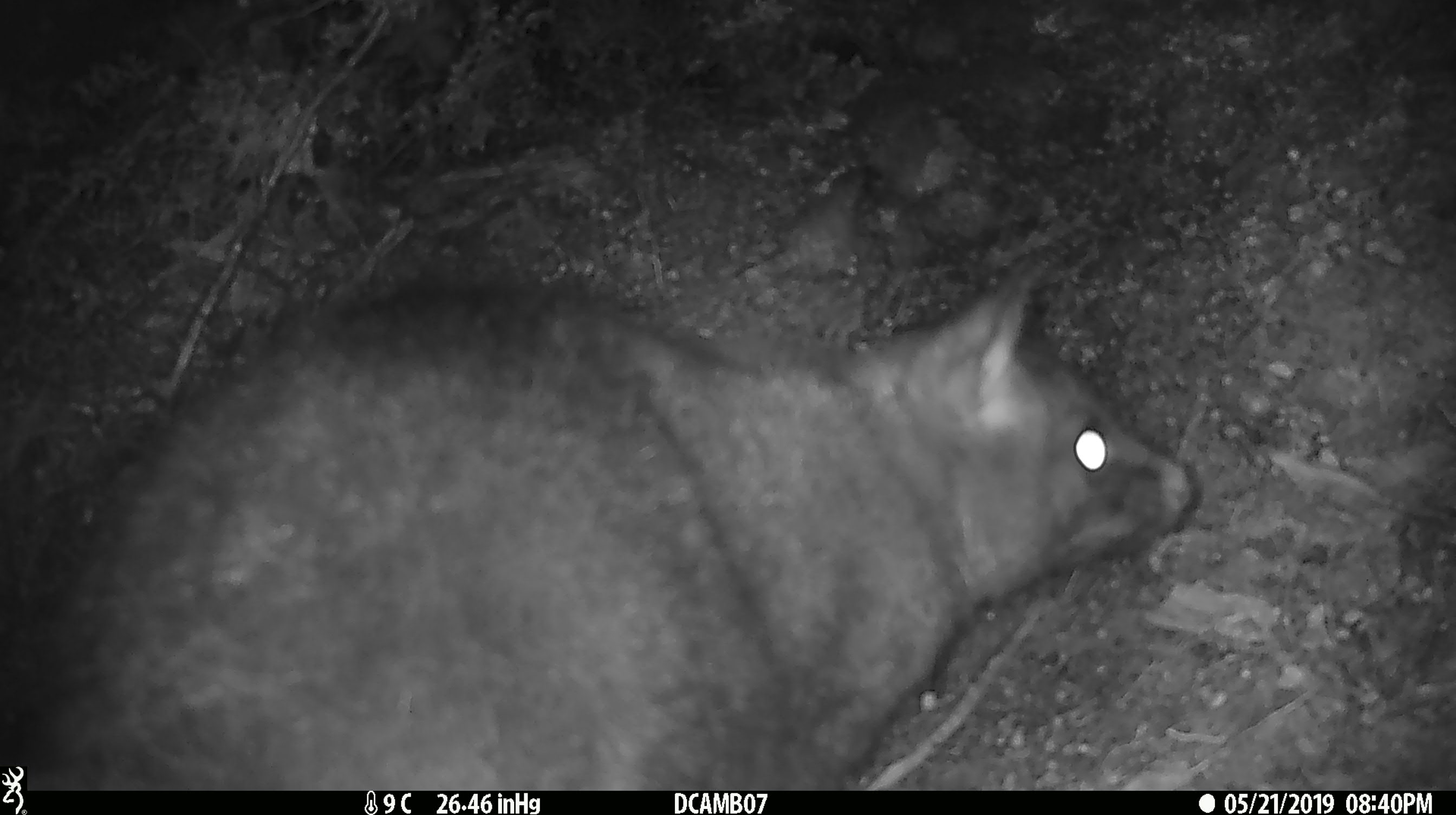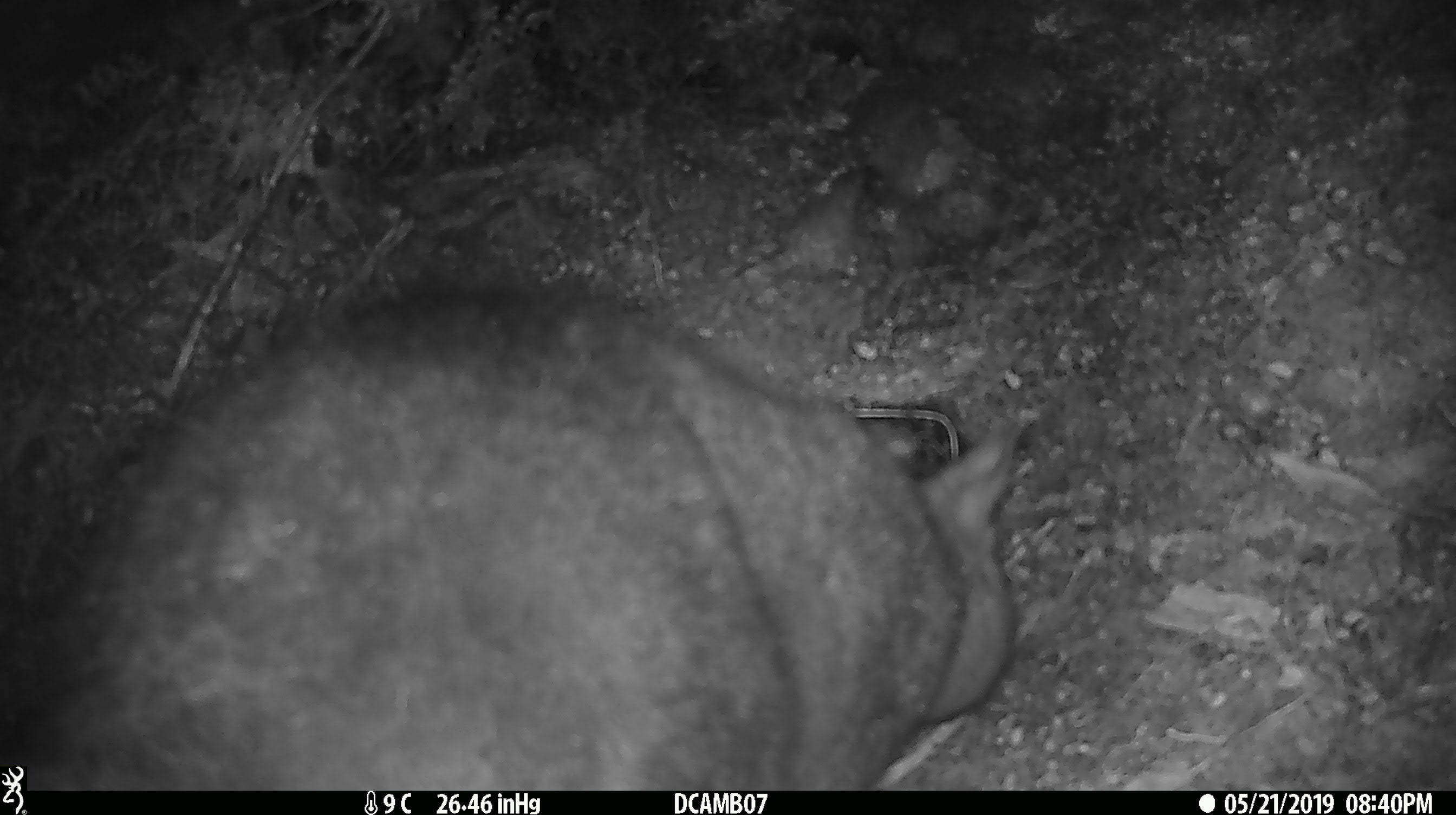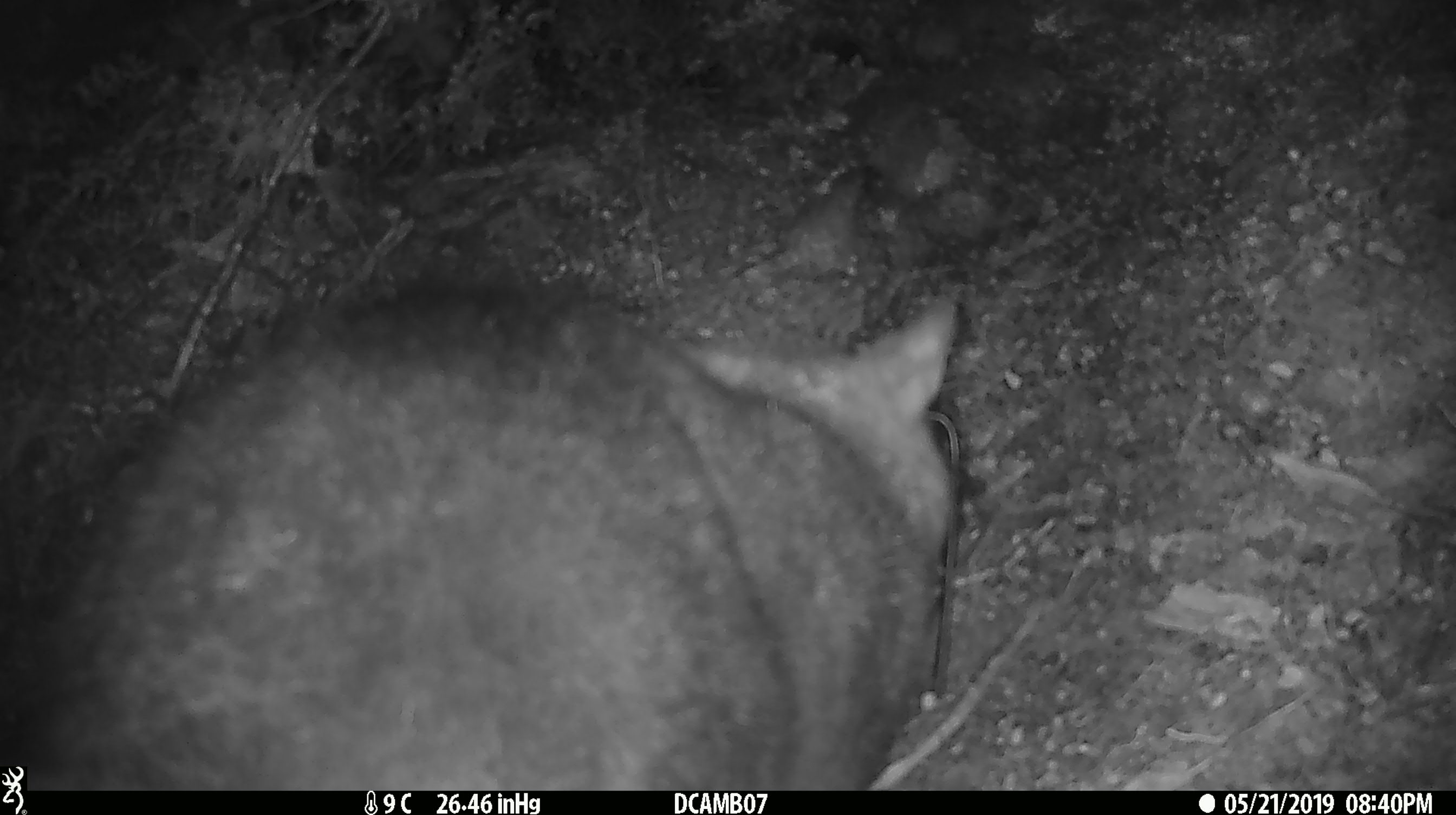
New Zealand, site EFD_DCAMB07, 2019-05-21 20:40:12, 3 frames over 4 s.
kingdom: Animalia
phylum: Chordata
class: Mammalia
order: Diprotodontia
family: Phalangeridae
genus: Trichosurus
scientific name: Trichosurus vulpecula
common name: common brushtail possum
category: possum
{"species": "possum (common brushtail possum) (Trichosurus vulpecula)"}